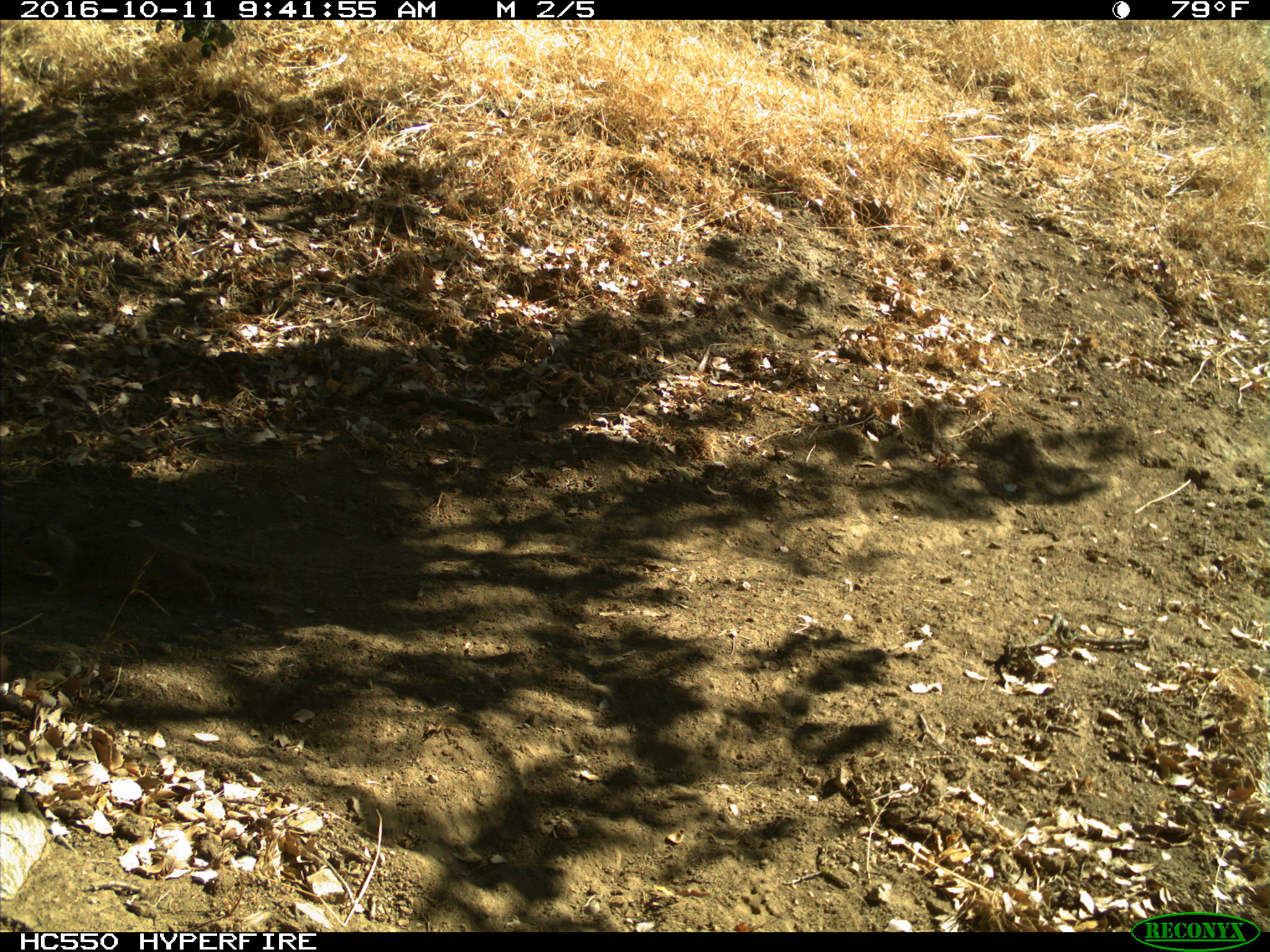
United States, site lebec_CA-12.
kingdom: Animalia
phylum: Chordata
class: Mammalia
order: Rodentia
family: Sciuridae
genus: Otospermophilus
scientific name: Otospermophilus beecheyi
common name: california ground squirrel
Otospermophilus beecheyi (california ground squirrel).